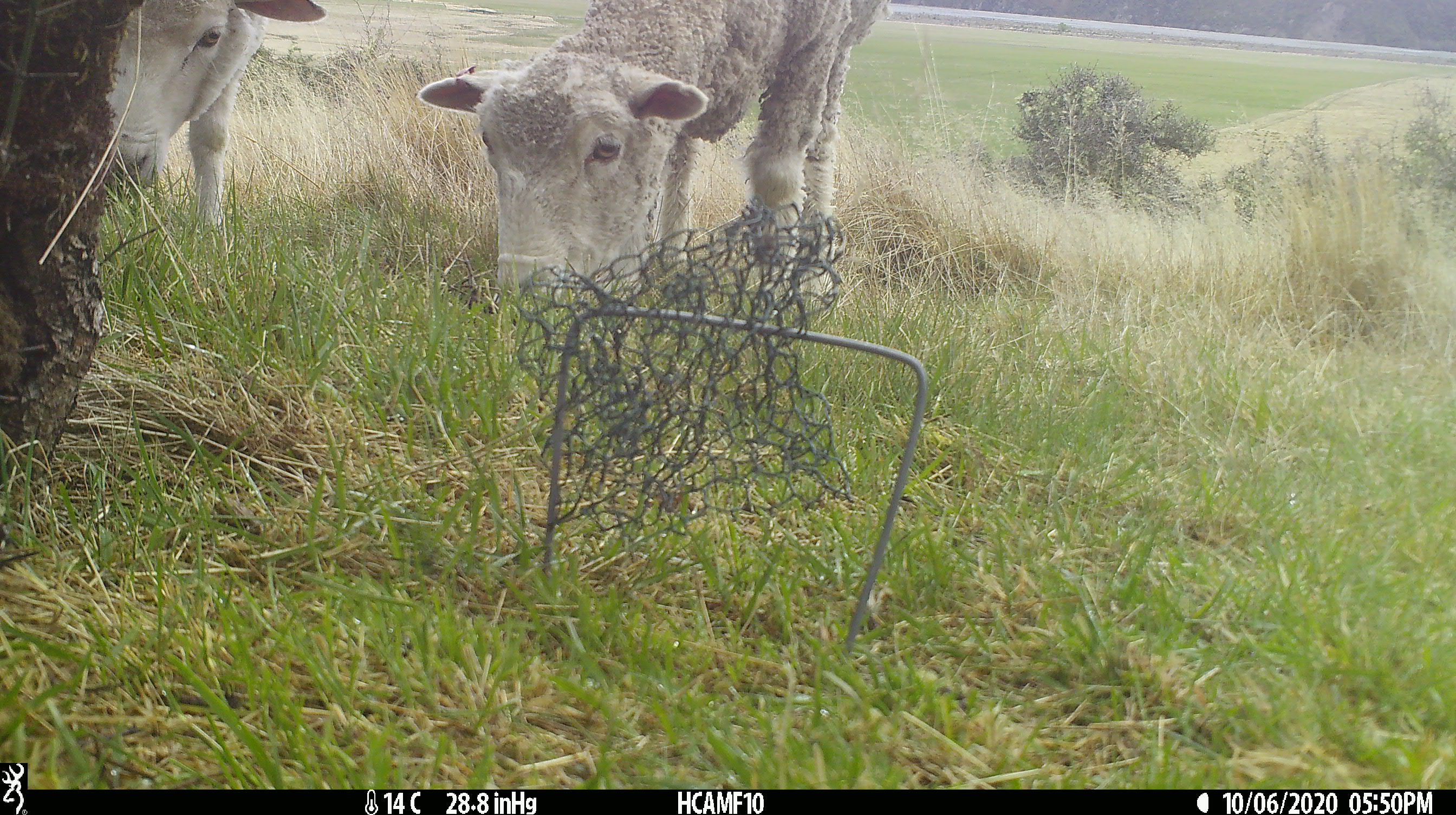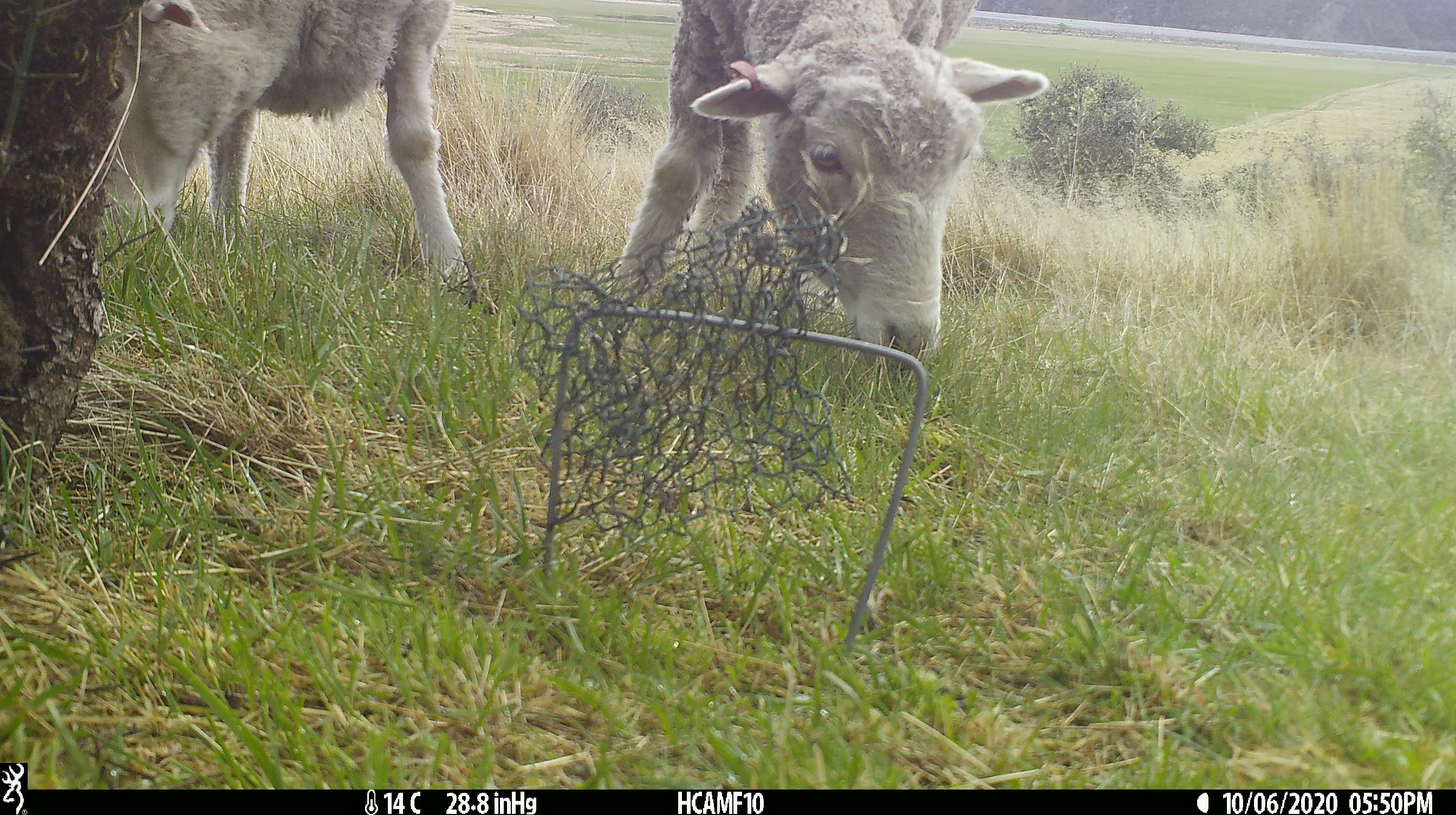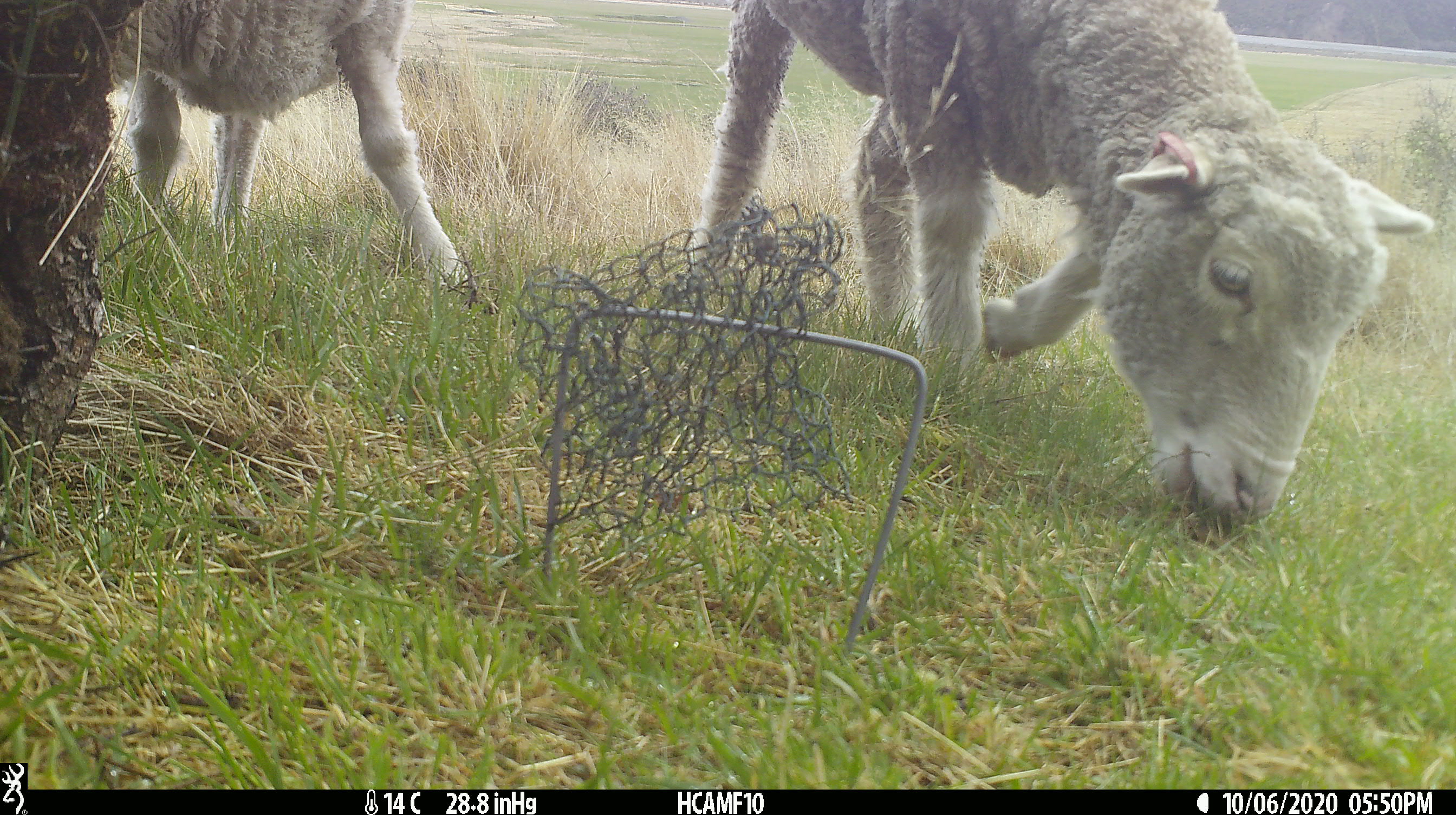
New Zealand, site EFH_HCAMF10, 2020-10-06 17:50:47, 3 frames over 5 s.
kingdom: Animalia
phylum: Chordata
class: Mammalia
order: Artiodactyla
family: Bovidae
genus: Ovis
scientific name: Ovis aries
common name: domestic sheep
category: sheep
Sheep (domestic sheep) (Ovis aries).